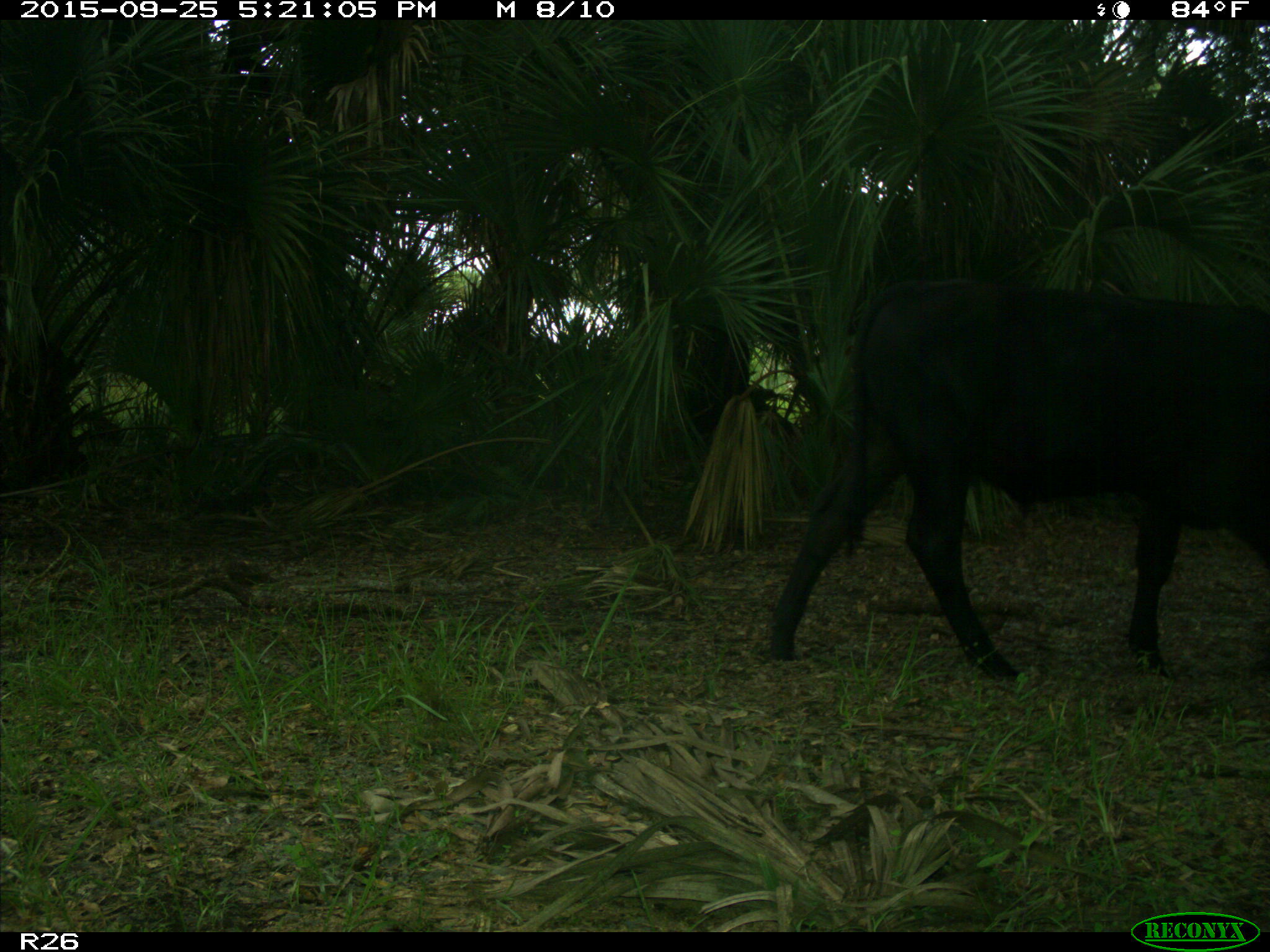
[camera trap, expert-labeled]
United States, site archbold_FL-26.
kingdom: Animalia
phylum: Chordata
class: Mammalia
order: Artiodactyla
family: Bovidae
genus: Bos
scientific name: Bos taurus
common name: domestic cow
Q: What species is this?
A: Bos taurus (domestic cow).